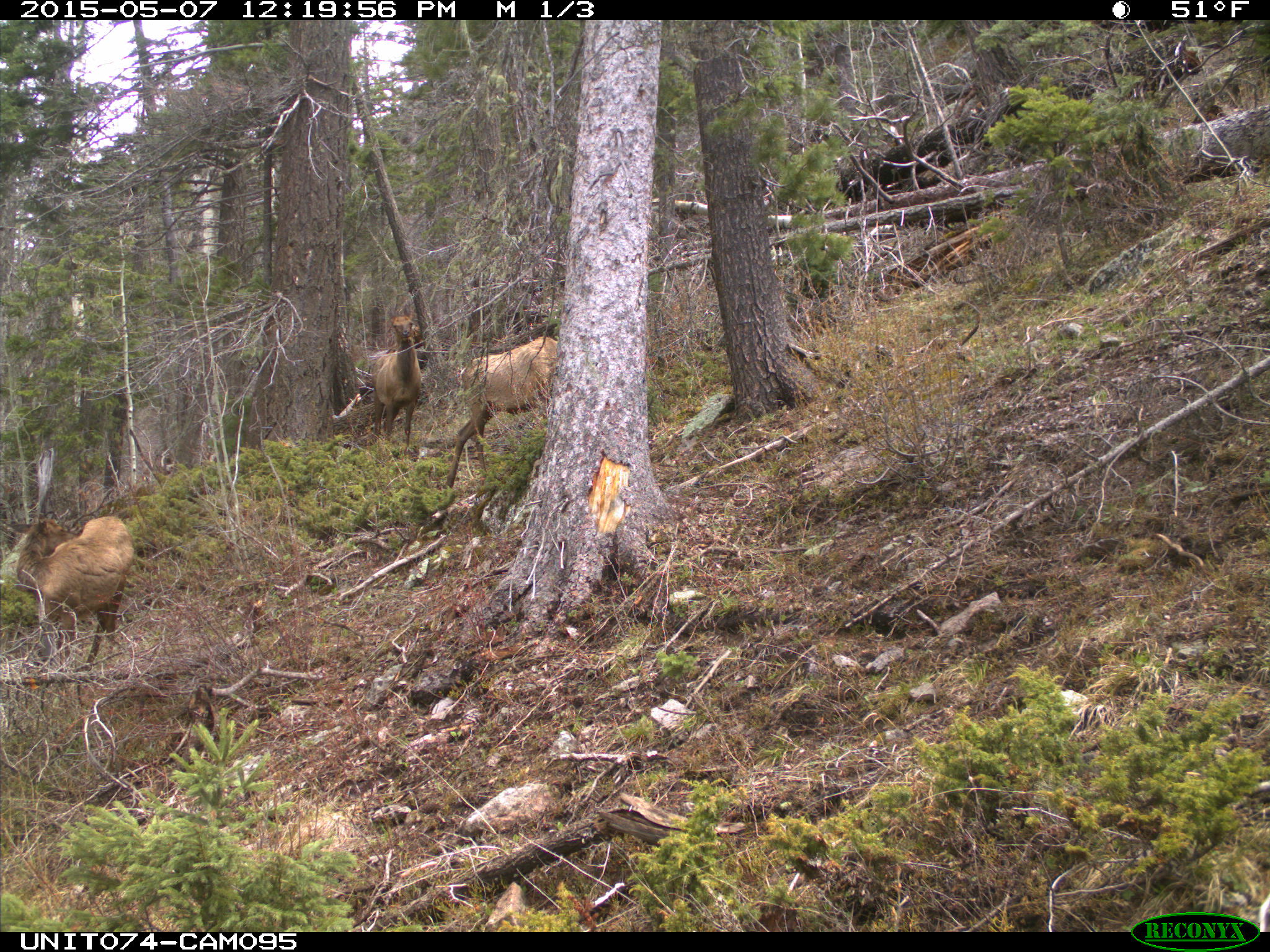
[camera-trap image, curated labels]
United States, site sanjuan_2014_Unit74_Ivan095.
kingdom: Animalia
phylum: Chordata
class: Mammalia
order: Artiodactyla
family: Cervidae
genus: Cervus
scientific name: Cervus elaphus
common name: red deer